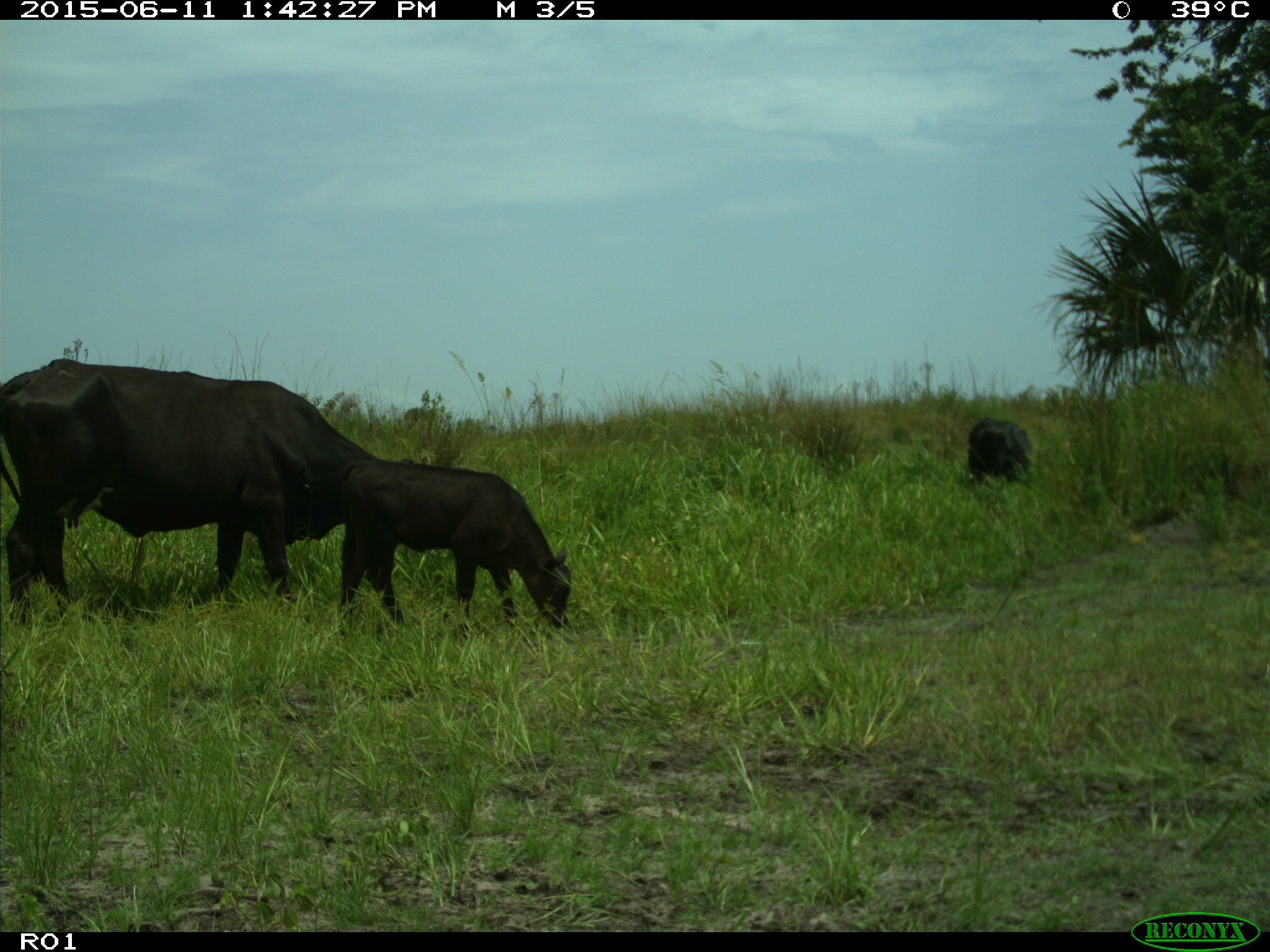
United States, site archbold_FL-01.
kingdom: Animalia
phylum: Chordata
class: Mammalia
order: Artiodactyla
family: Bovidae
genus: Bos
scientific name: Bos taurus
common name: domestic cow